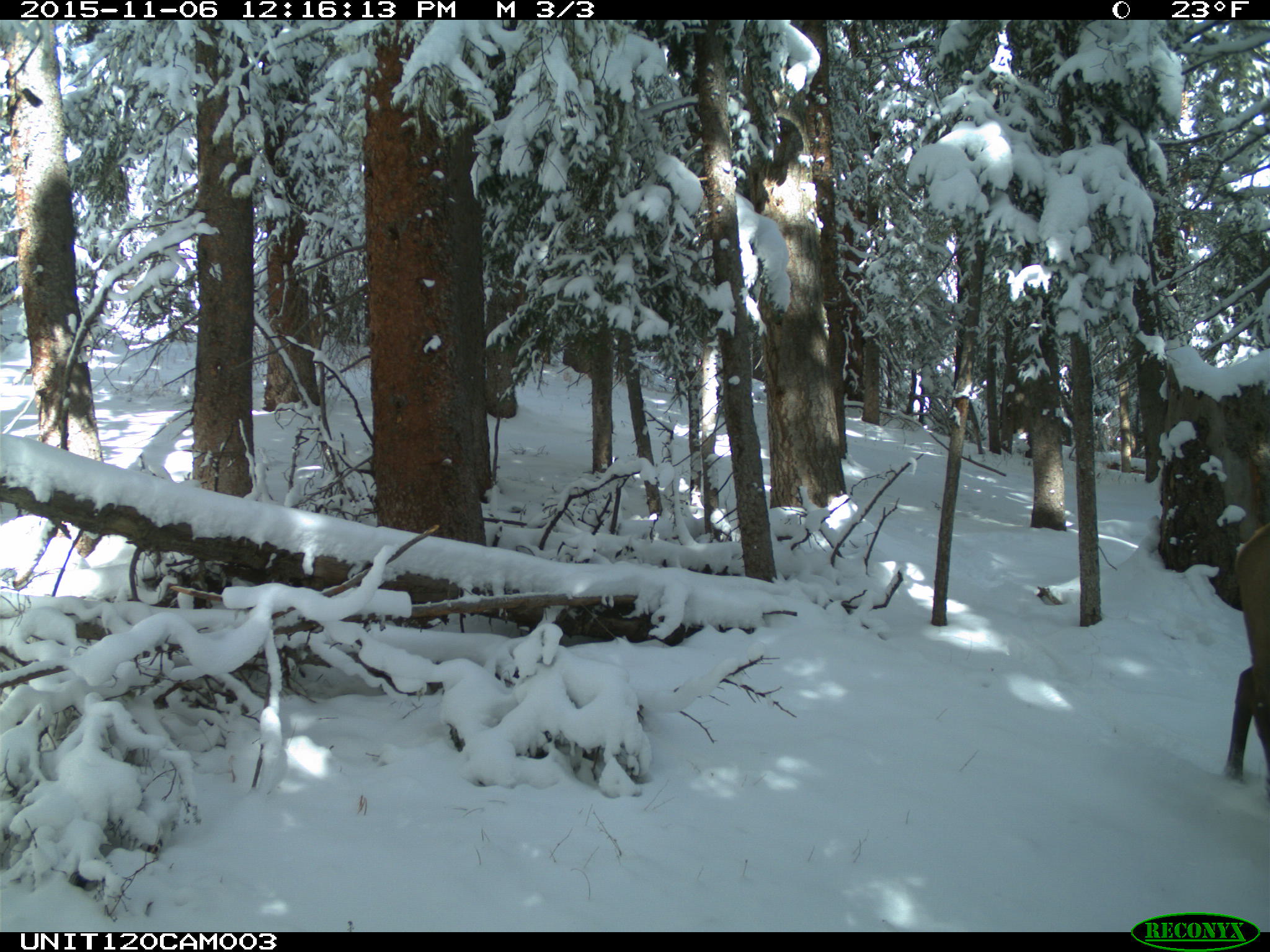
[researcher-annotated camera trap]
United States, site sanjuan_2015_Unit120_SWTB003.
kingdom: Animalia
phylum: Chordata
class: Mammalia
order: Artiodactyla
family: Cervidae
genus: Cervus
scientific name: Cervus elaphus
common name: red deer